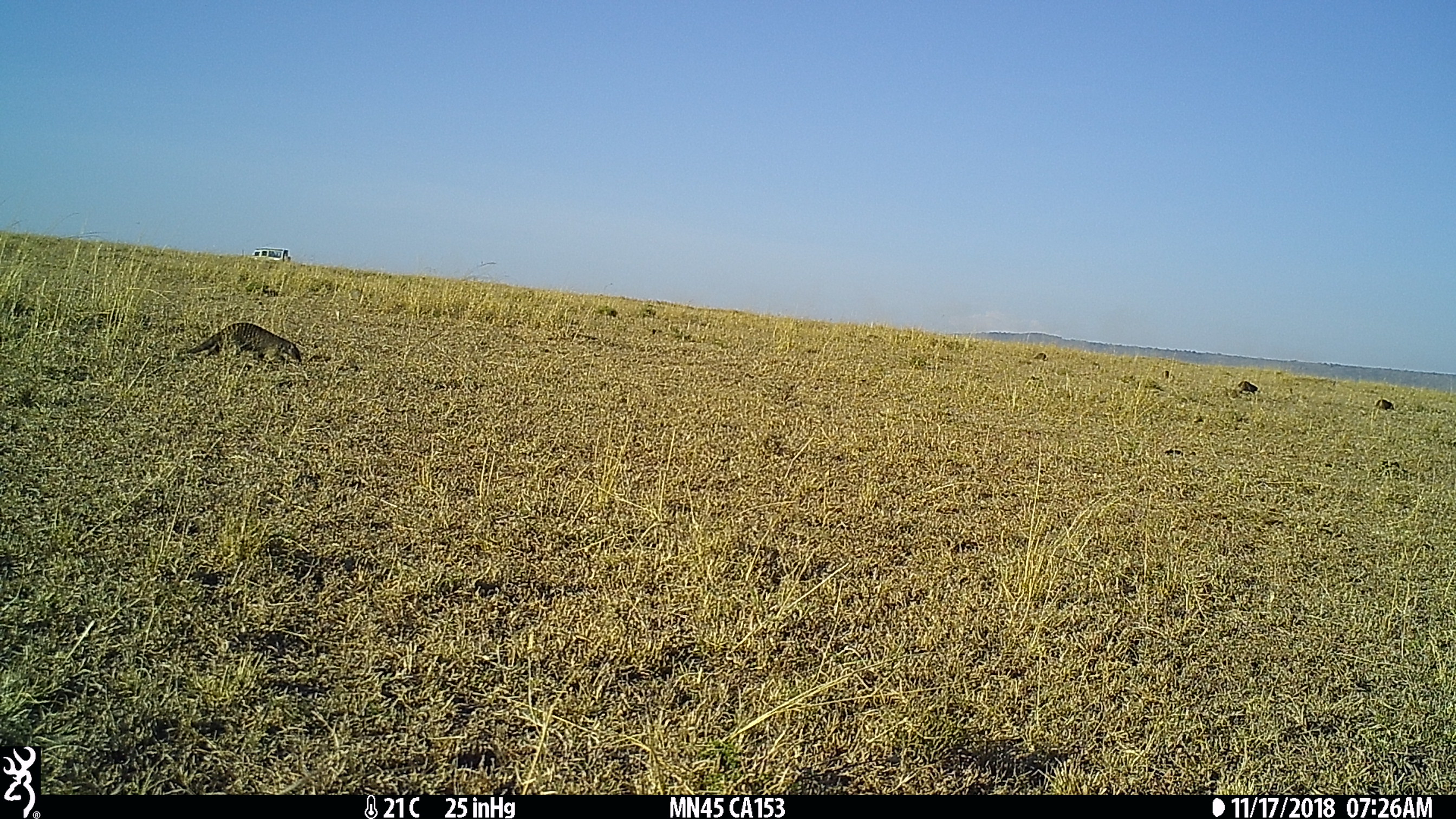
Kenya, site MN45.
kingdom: Animalia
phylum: Chordata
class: Mammalia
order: Carnivora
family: Herpestidae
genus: Mungos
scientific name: Mungos mungo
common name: banded mongoose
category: mongoose banded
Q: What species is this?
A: Mongoose banded (banded mongoose) (Mungos mungo).